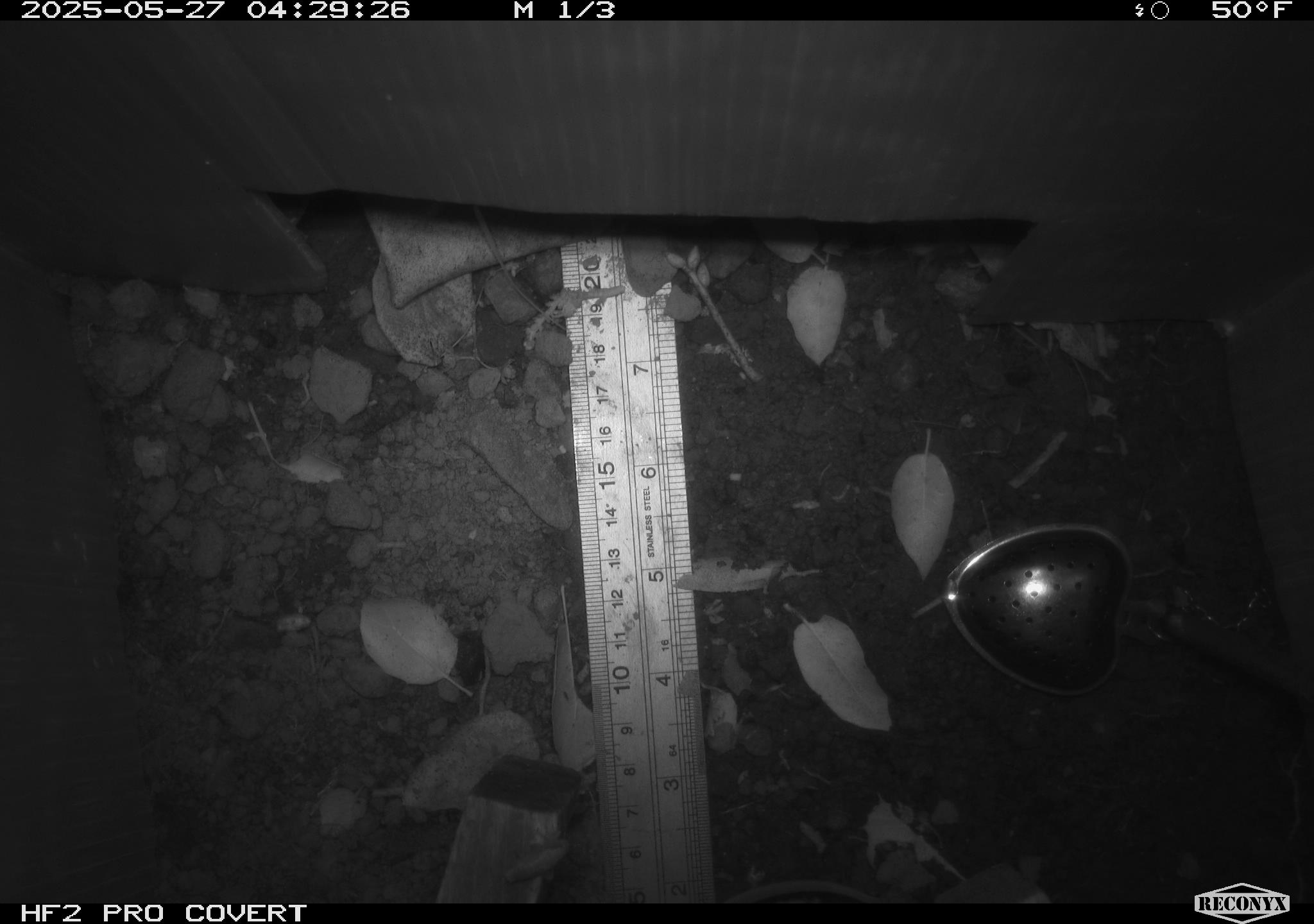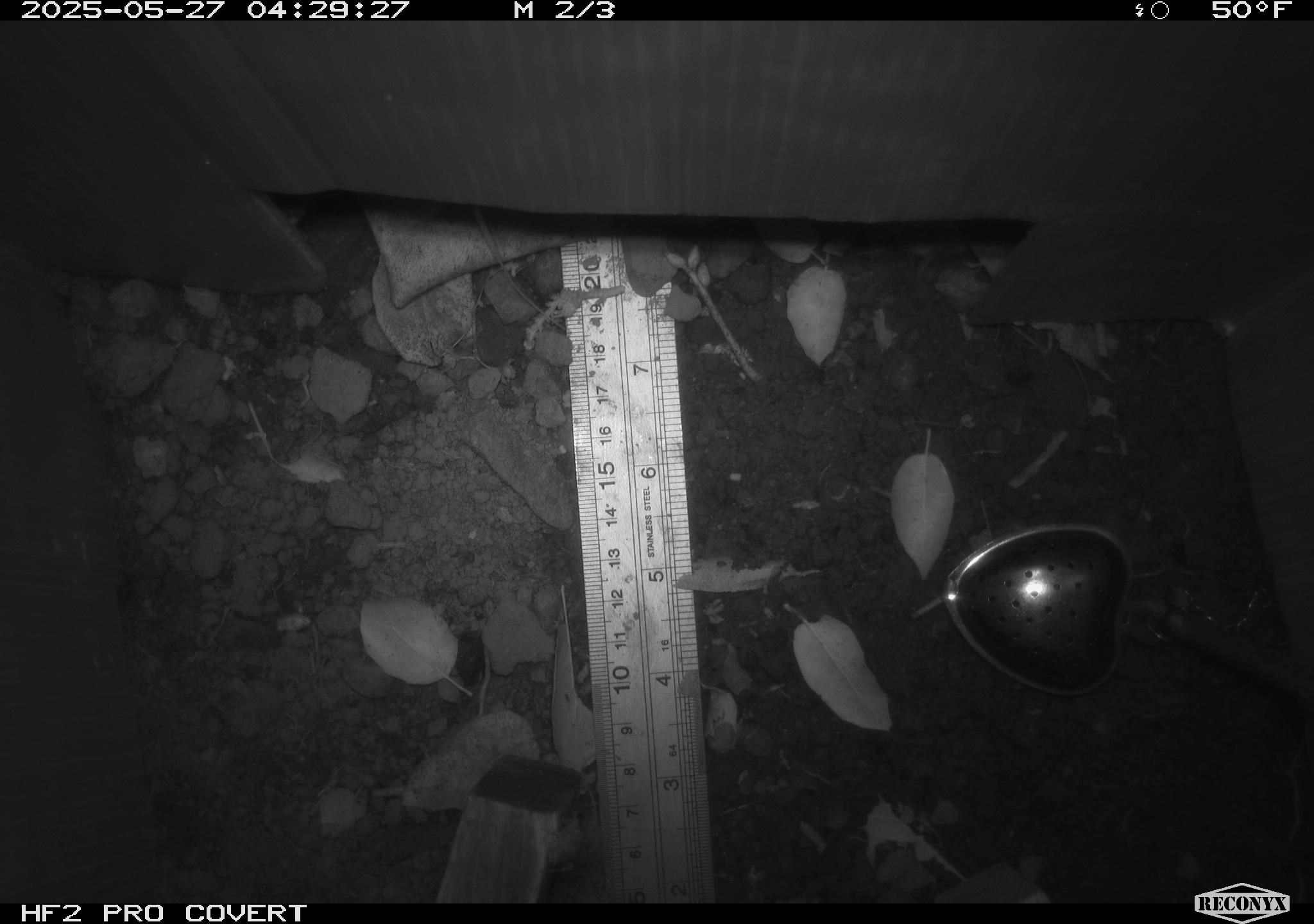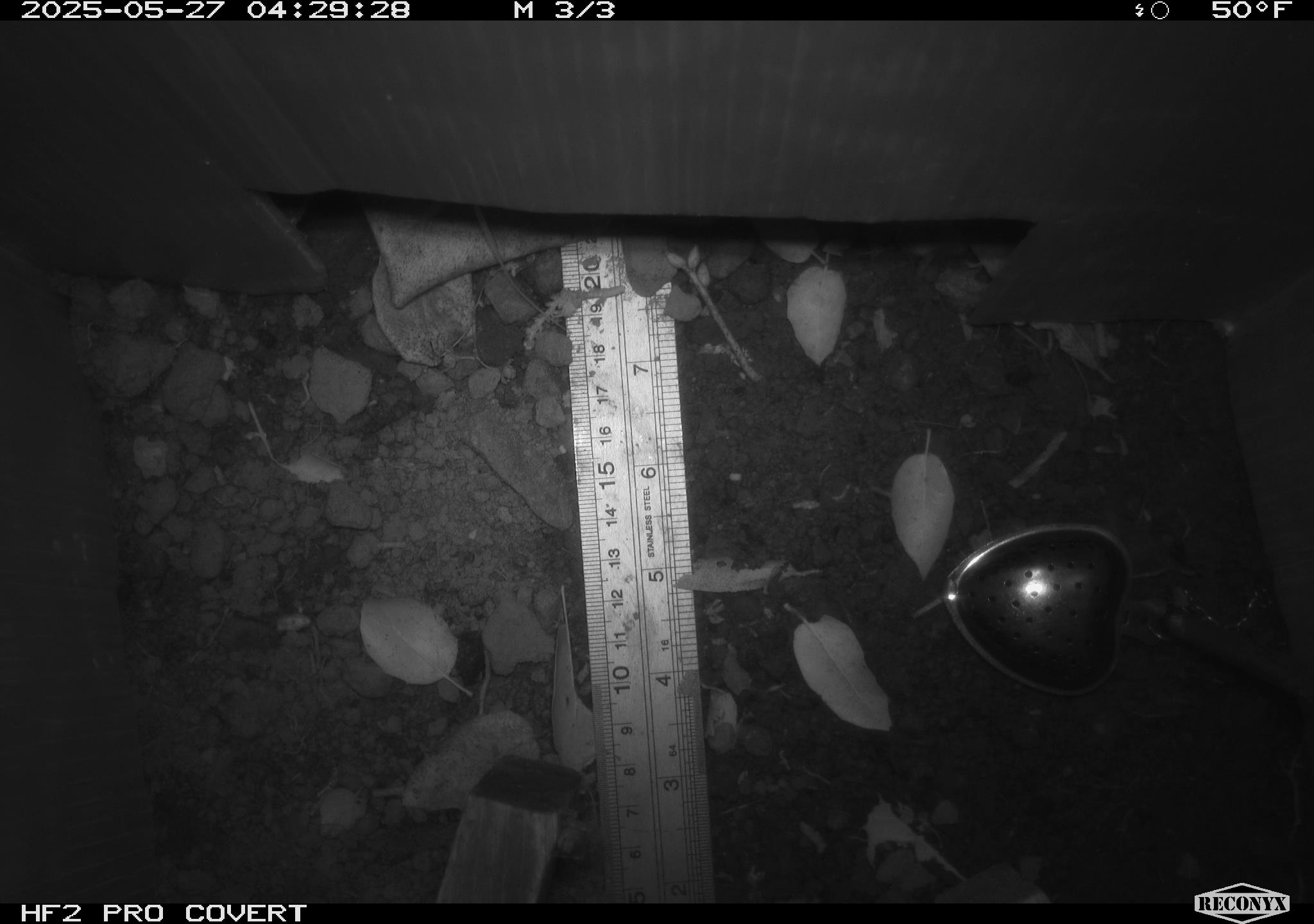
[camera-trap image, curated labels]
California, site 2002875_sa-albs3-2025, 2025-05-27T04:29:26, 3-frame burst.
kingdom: Animalia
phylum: Chordata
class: Mammalia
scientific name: Mammalia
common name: small mammal